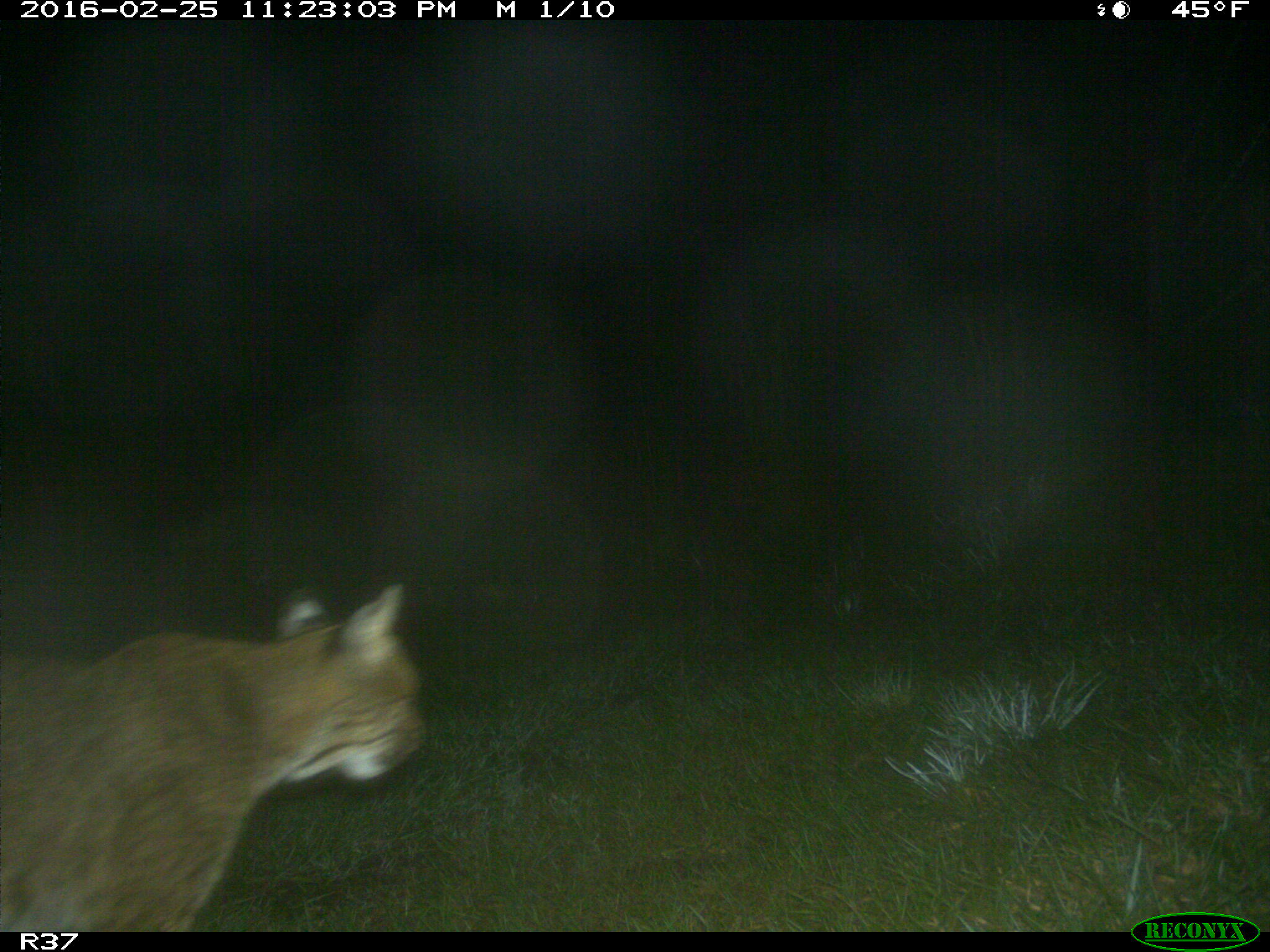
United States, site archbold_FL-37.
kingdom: Animalia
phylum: Chordata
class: Mammalia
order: Carnivora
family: Felidae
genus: Lynx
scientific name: Lynx rufus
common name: bobcat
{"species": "Lynx rufus (bobcat)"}